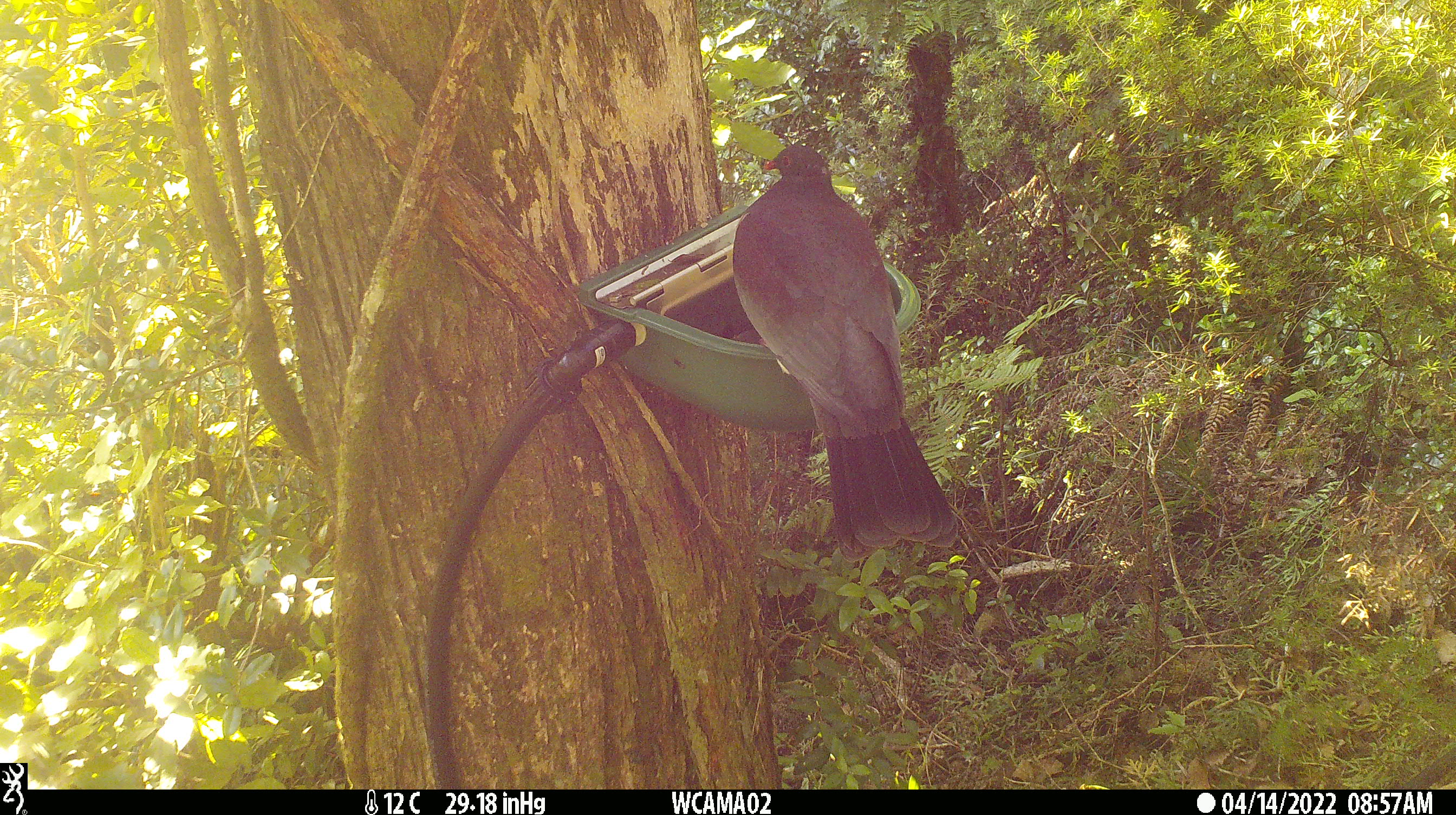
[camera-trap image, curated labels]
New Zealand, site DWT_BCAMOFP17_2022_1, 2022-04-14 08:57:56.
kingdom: Animalia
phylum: Chordata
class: Aves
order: Columbiformes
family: Columbidae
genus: Hemiphaga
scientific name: Hemiphaga novaeseelandiae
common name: new zealand pigeon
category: kereru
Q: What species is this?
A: Kereru (new zealand pigeon) (Hemiphaga novaeseelandiae).